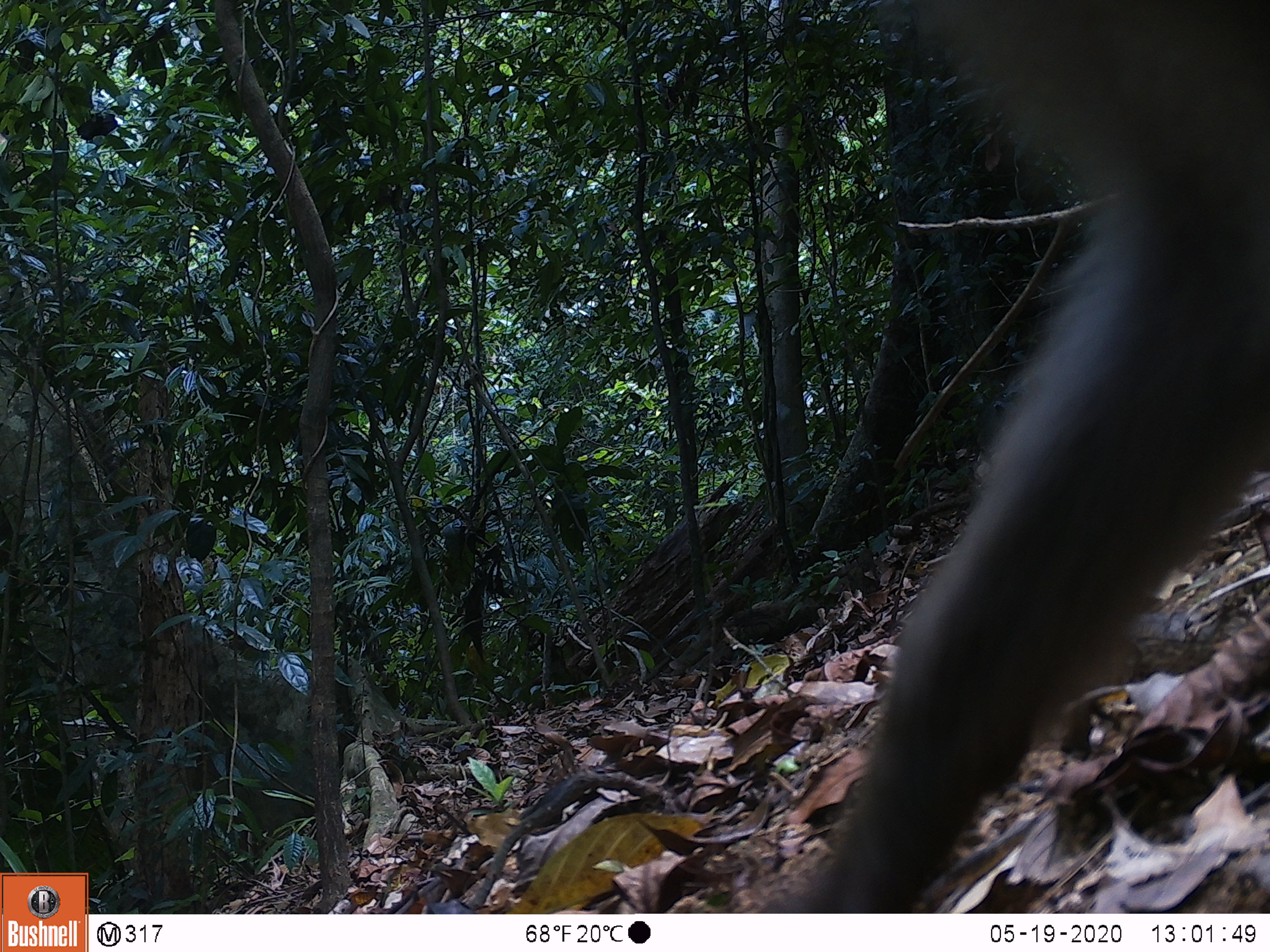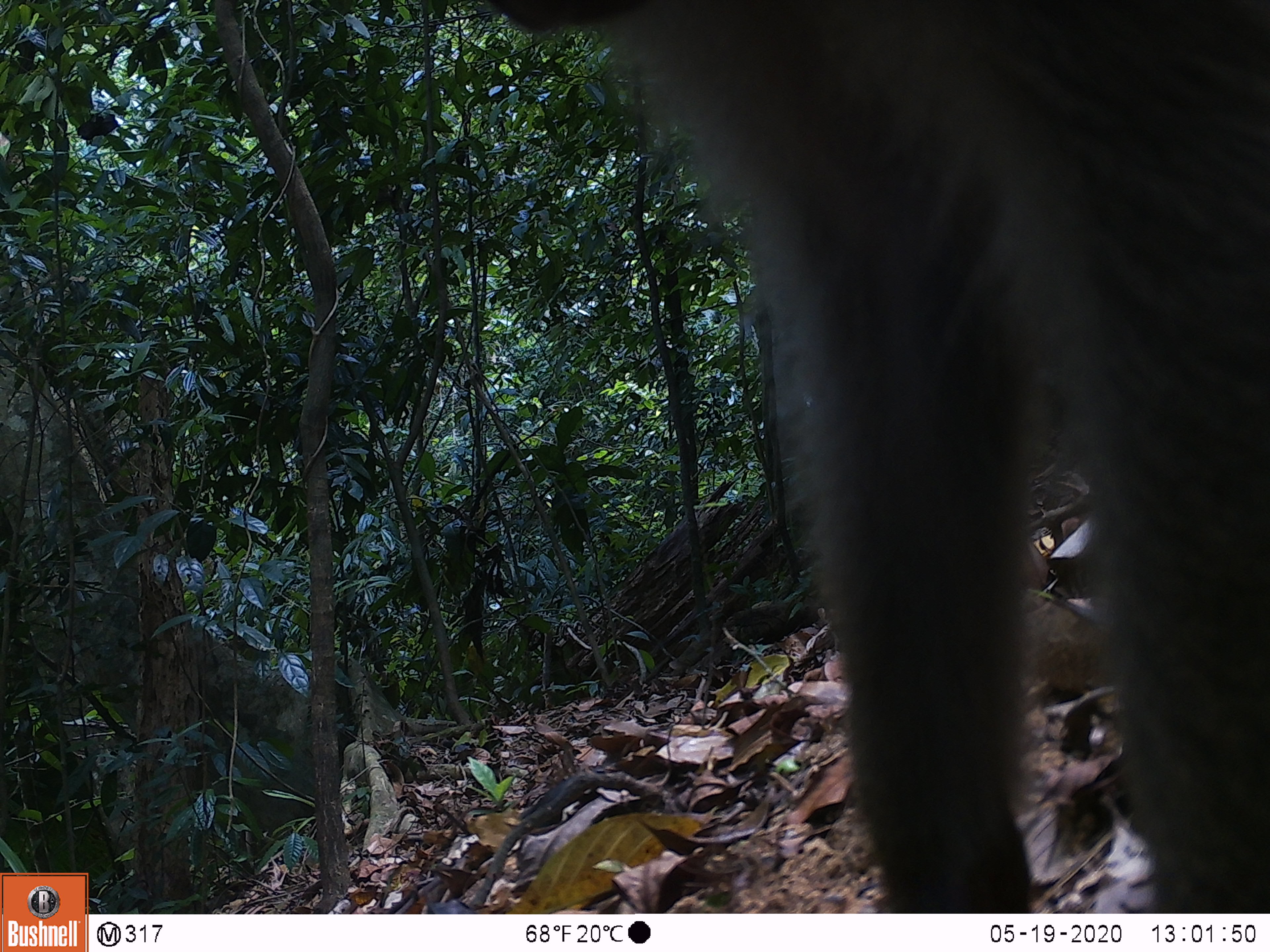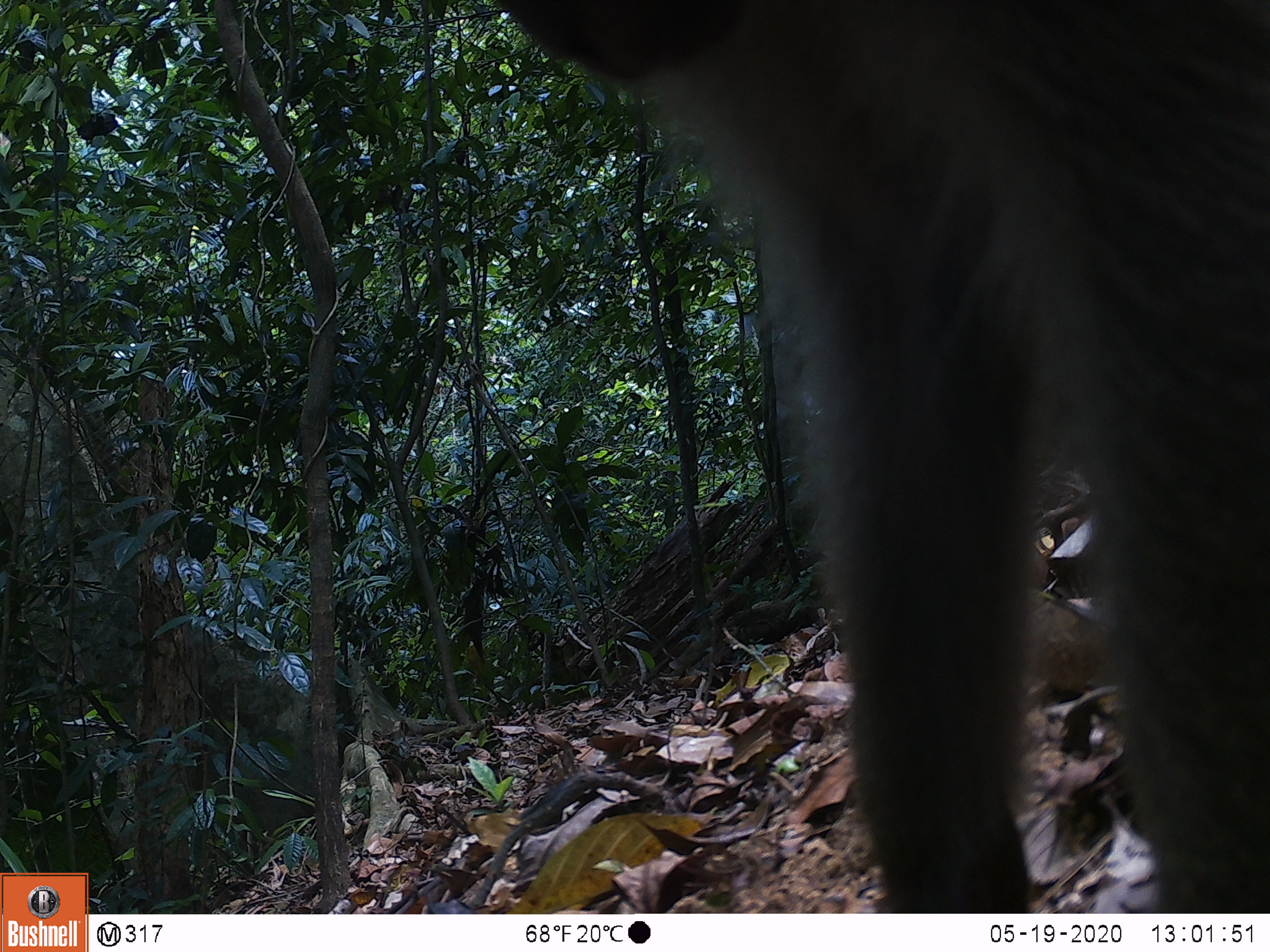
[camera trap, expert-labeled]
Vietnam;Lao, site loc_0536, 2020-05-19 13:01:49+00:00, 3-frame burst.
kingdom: Animalia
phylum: Chordata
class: Mammalia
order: Primates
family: Cercopithecidae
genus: Macaca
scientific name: Macaca nemestrina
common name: pig-tailed macaque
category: pig tailed macaque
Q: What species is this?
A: Pig tailed macaque (pig-tailed macaque) (Macaca nemestrina).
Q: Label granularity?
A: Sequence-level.